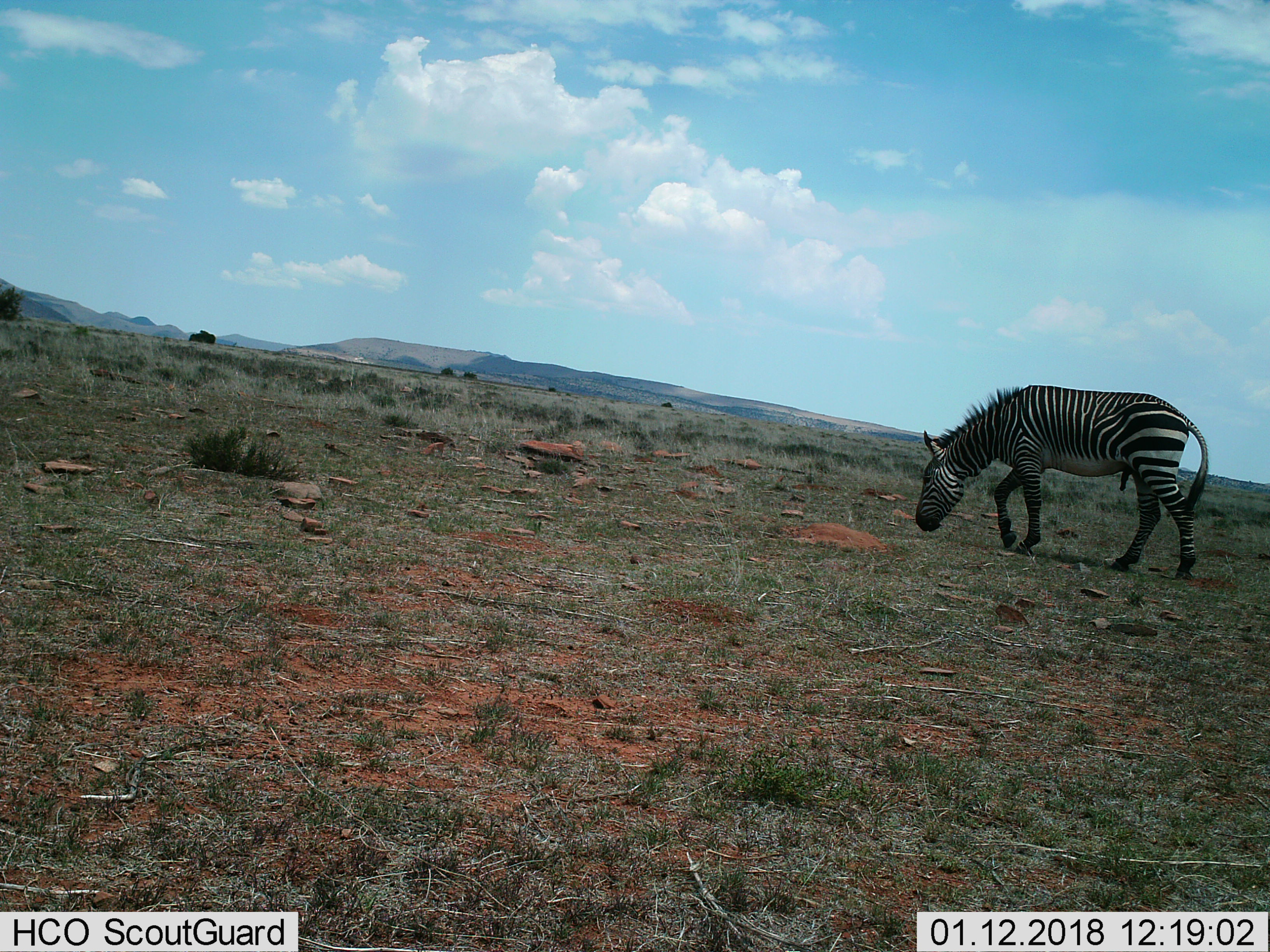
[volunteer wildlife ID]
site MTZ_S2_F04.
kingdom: Animalia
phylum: Chordata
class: Mammalia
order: Perissodactyla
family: Equidae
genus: Equus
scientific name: Equus zebra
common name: mountain zebra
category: zebramountain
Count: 1.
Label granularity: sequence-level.